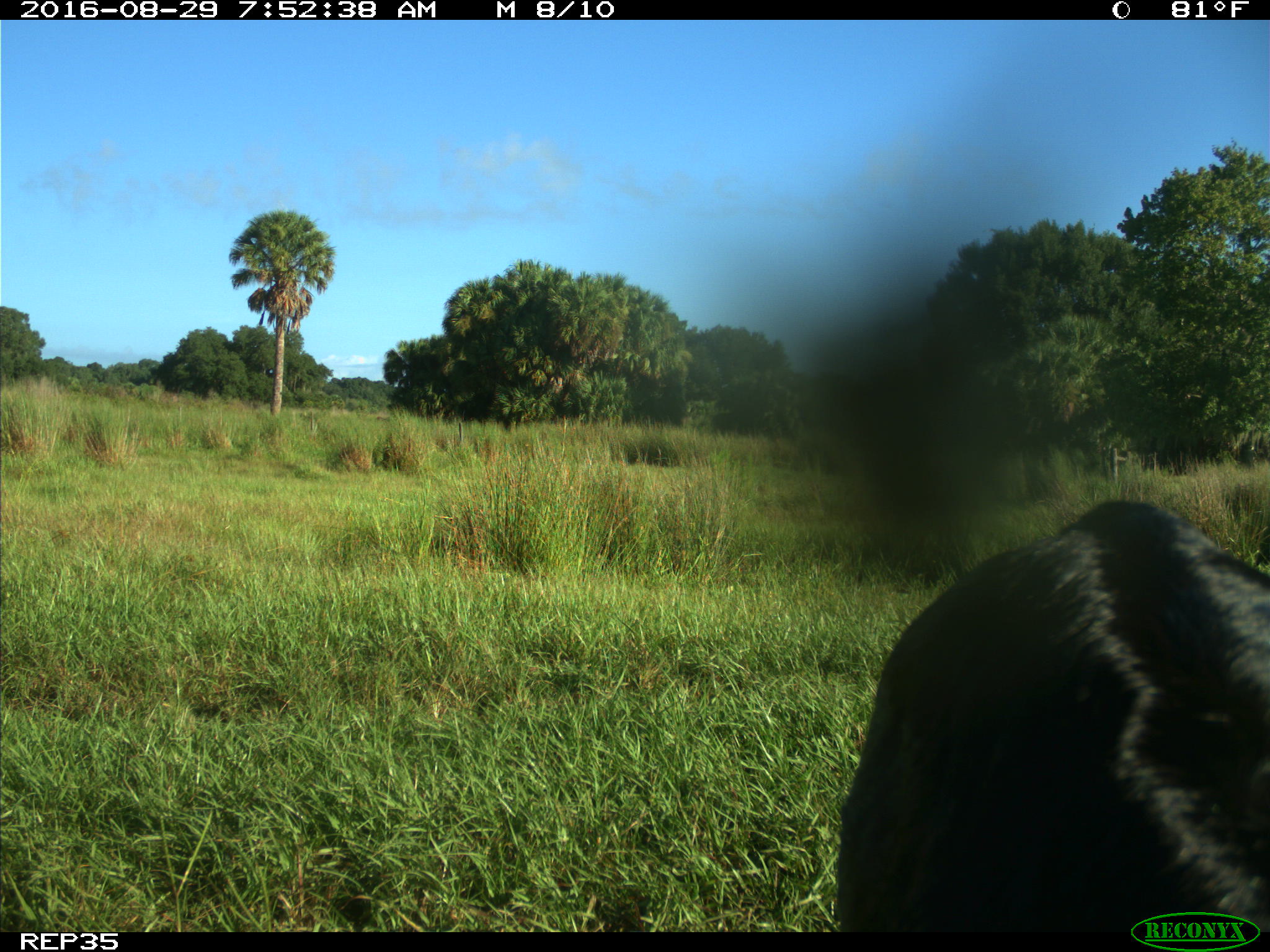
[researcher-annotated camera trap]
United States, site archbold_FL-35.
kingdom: Animalia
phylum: Chordata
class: Mammalia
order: Artiodactyla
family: Bovidae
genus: Bos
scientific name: Bos taurus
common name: domestic cow